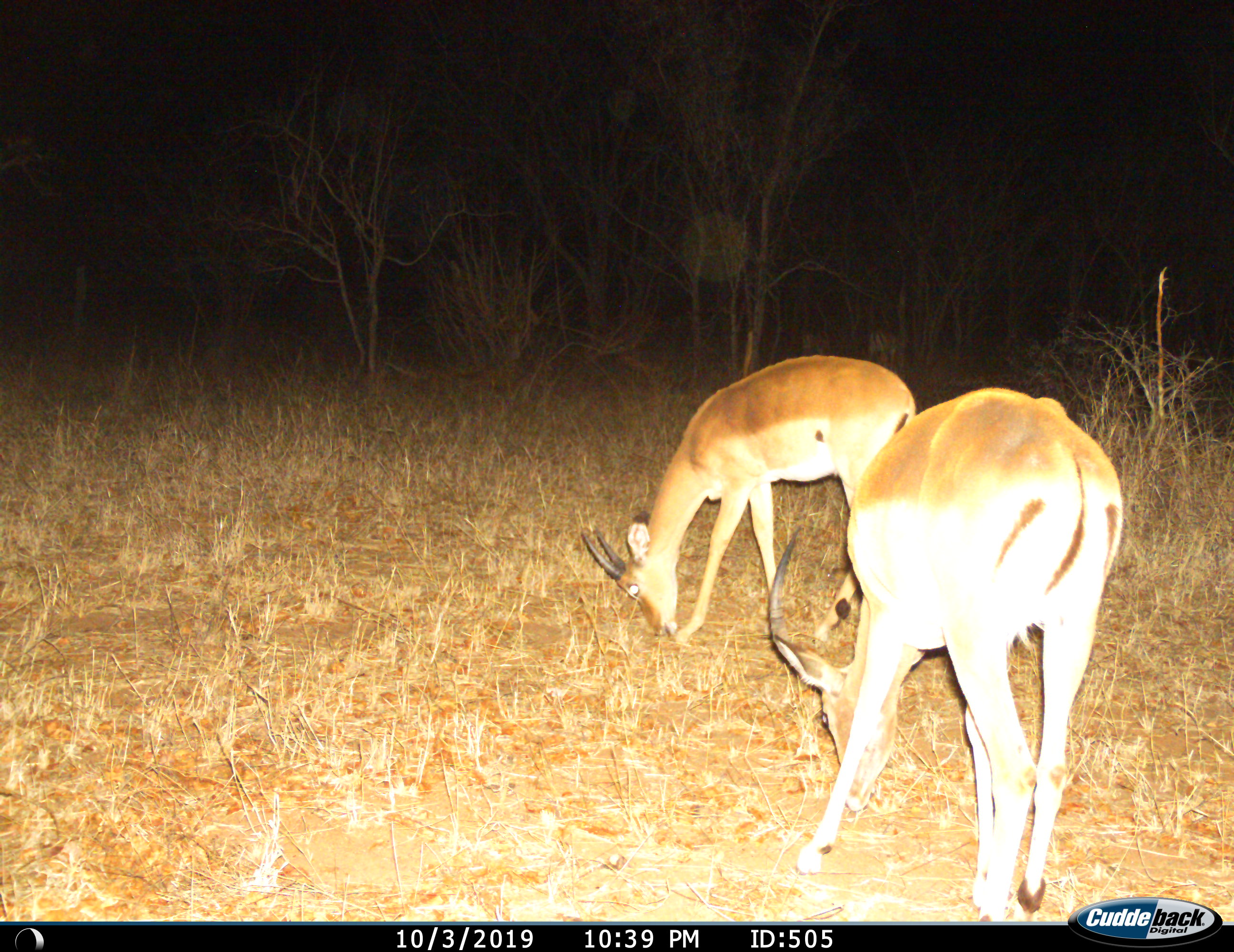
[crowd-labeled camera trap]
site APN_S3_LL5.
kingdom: Animalia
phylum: Chordata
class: Mammalia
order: Artiodactyla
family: Bovidae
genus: Aepyceros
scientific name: Aepyceros melampus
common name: impala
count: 2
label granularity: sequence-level